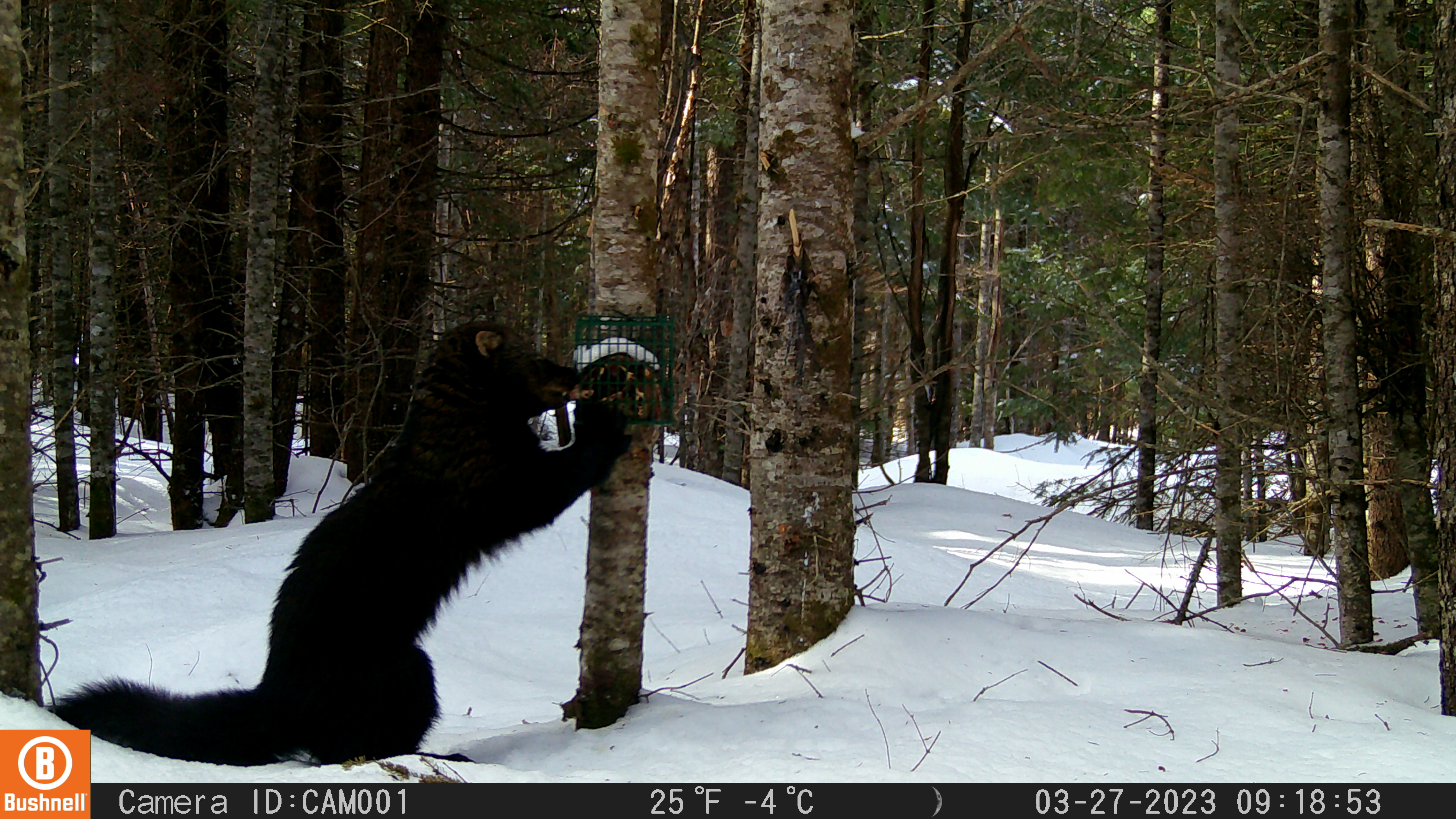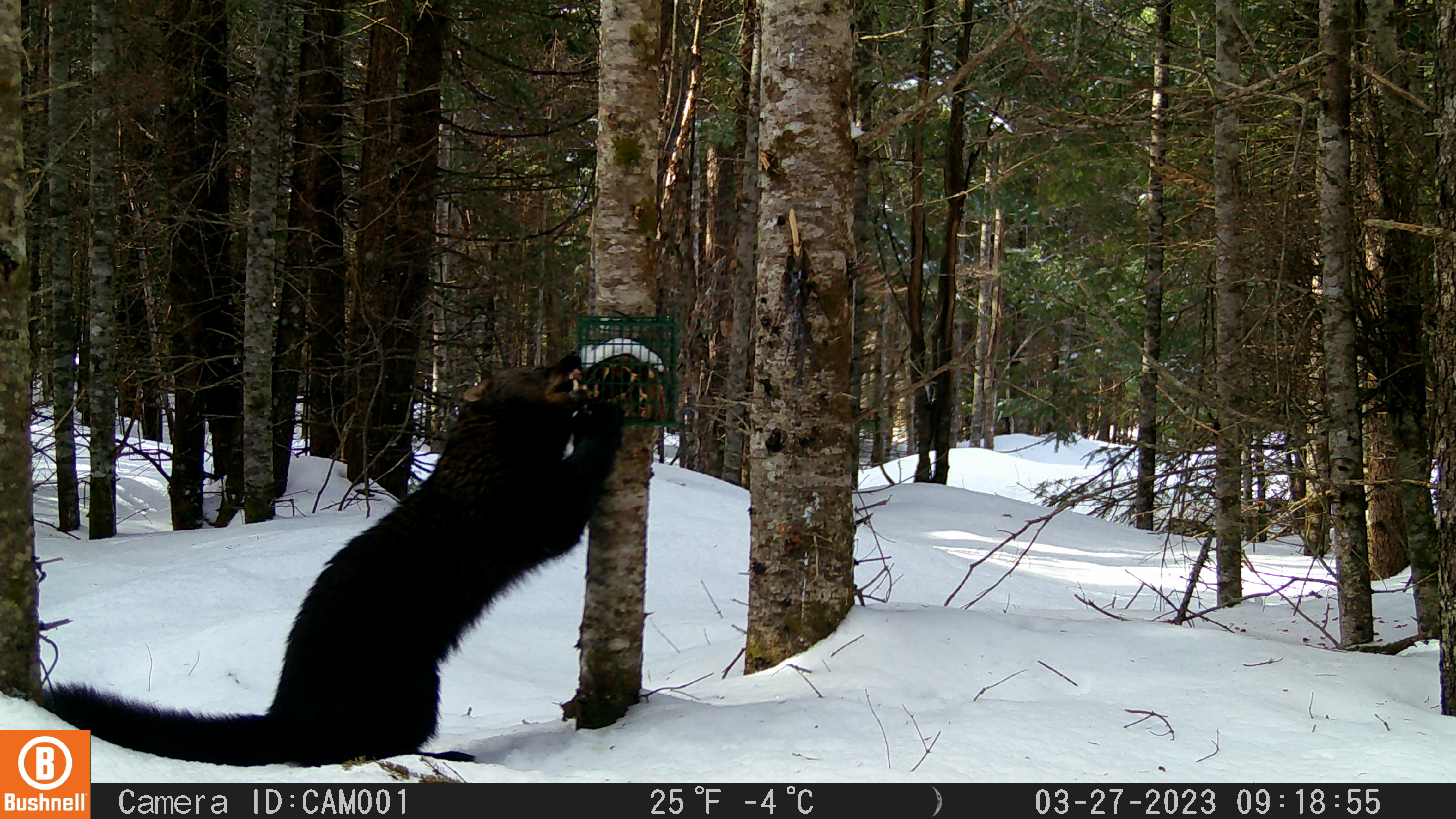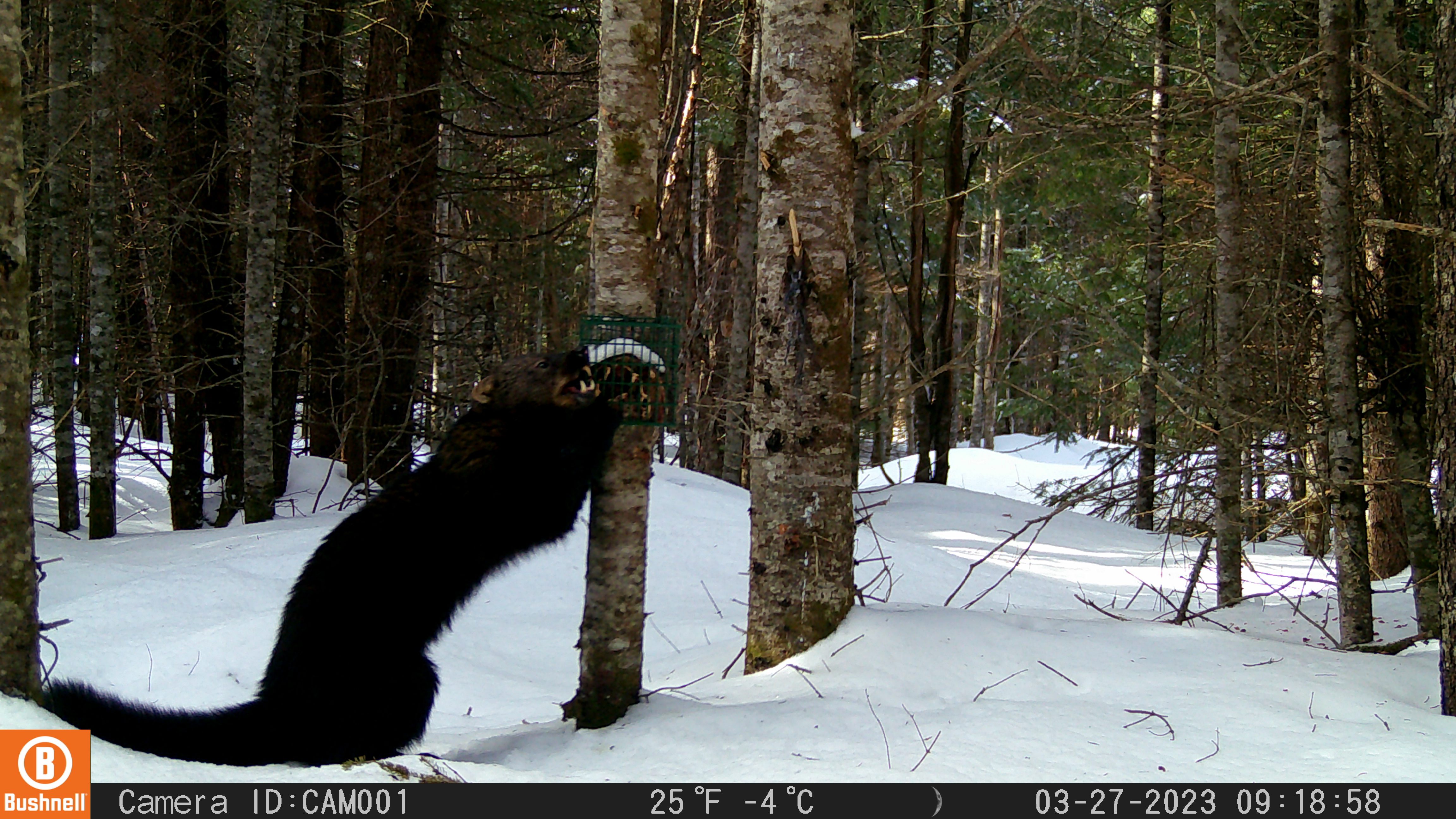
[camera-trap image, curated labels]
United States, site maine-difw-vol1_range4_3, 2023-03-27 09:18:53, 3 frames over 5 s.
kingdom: Animalia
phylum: Chordata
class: Mammalia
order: Carnivora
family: Mustelidae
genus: Pekania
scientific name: Pekania pennanti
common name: fisher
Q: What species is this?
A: Fisher (Pekania pennanti).